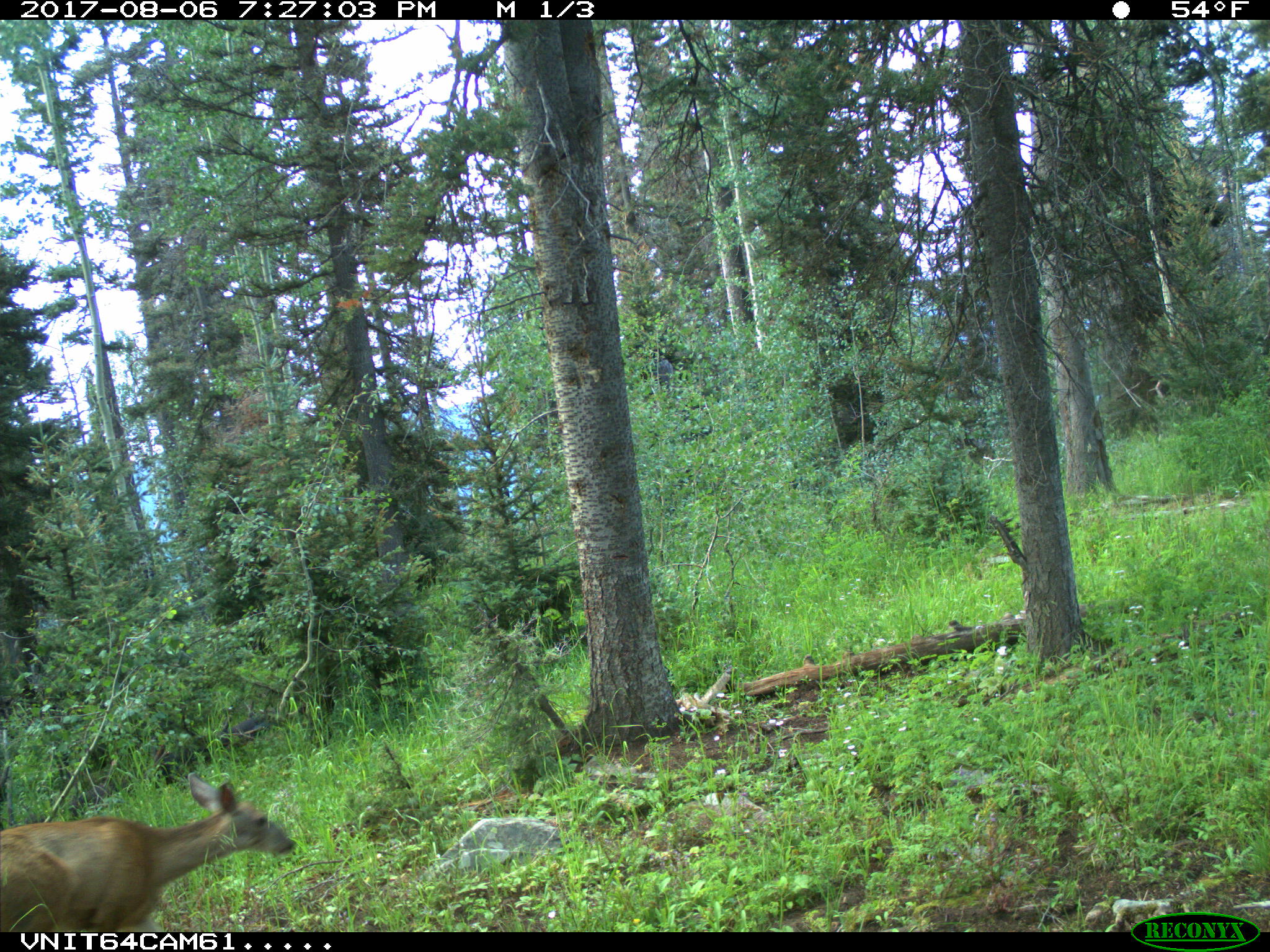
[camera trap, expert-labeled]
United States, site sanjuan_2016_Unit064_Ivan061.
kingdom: Animalia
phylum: Chordata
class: Mammalia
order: Artiodactyla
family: Cervidae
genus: Odocoileus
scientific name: Odocoileus hemionus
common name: mule deer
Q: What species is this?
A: Odocoileus hemionus (mule deer).